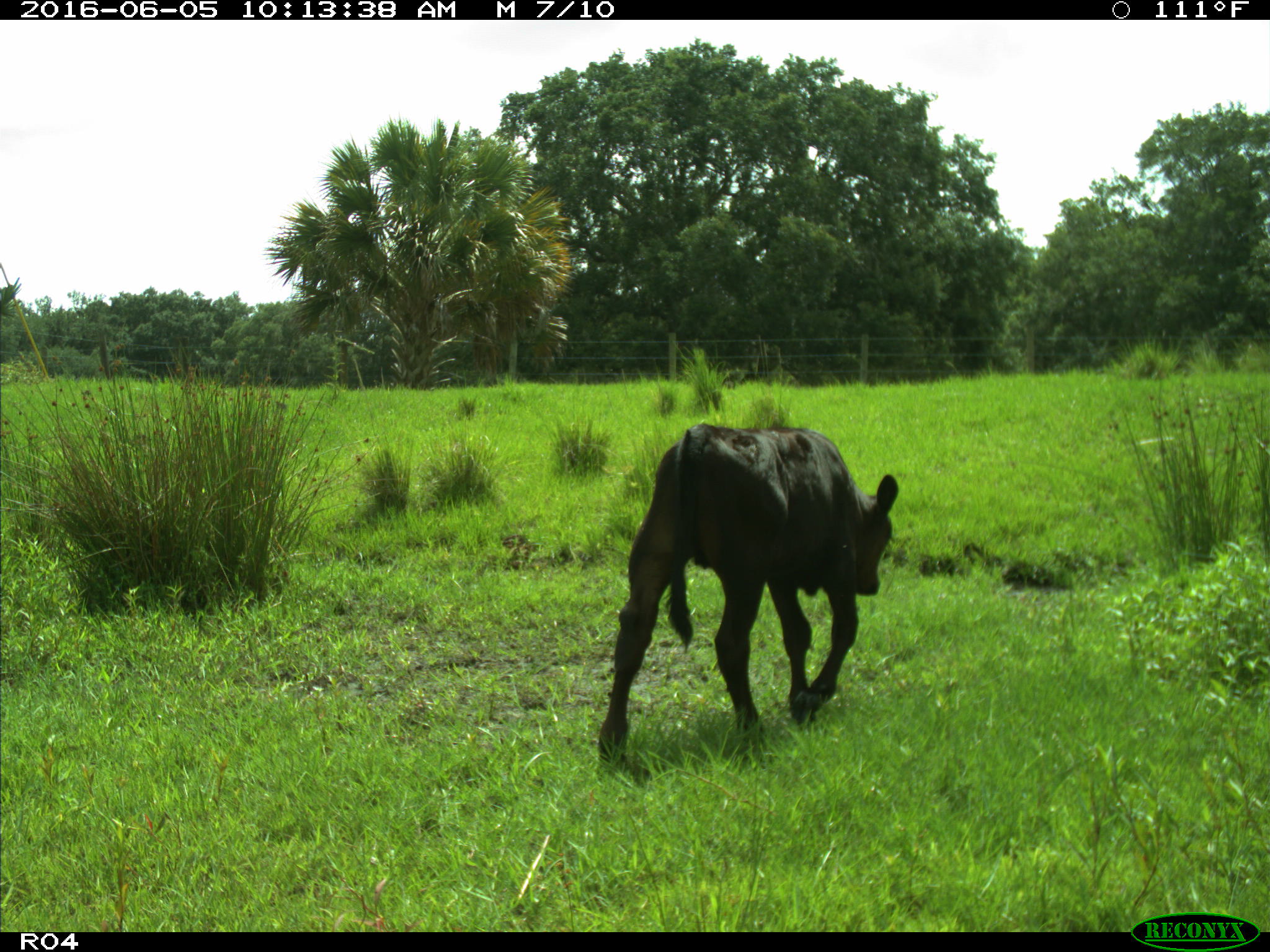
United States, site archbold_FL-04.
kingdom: Animalia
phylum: Chordata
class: Mammalia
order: Artiodactyla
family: Bovidae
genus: Bos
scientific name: Bos taurus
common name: domestic cow